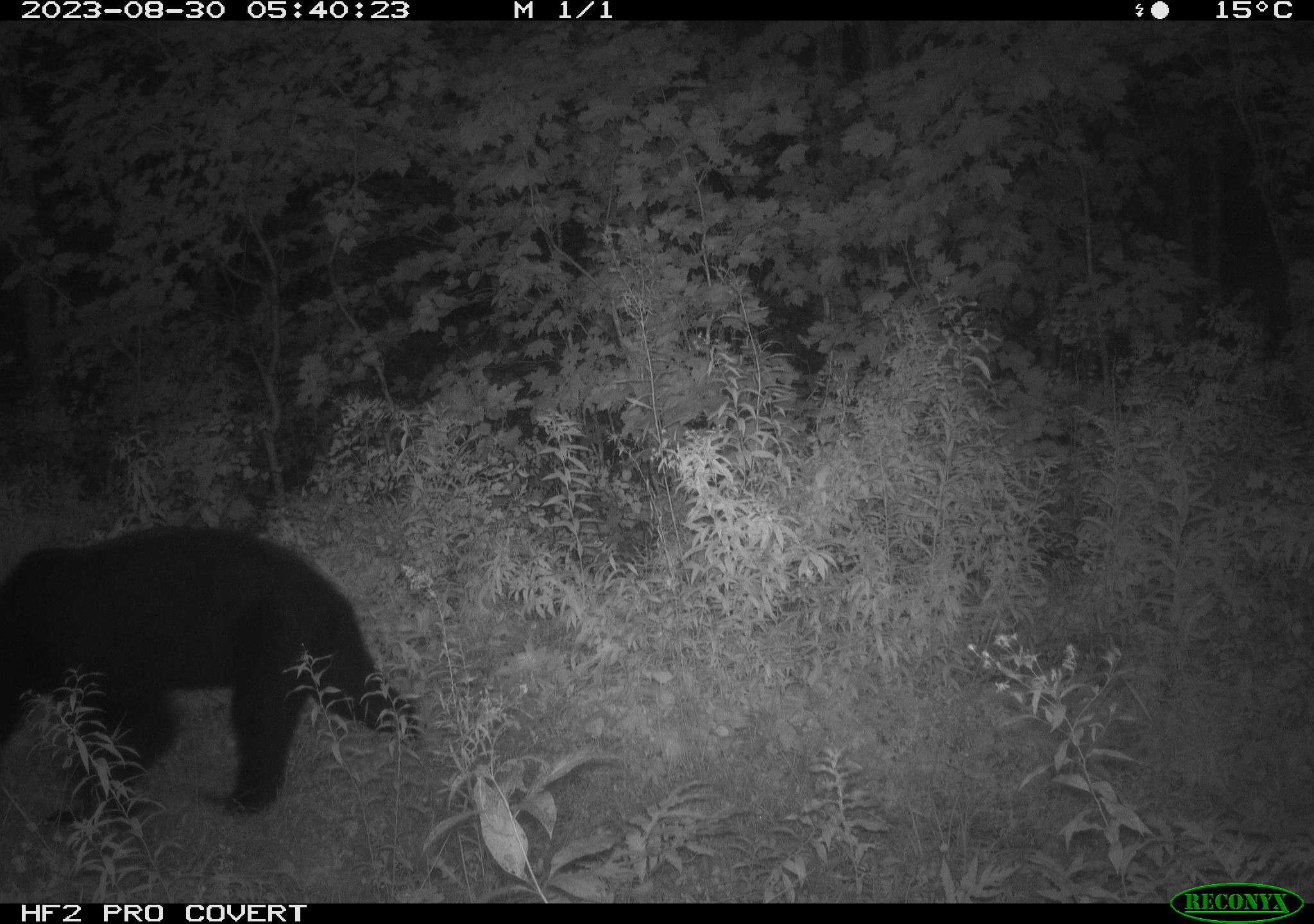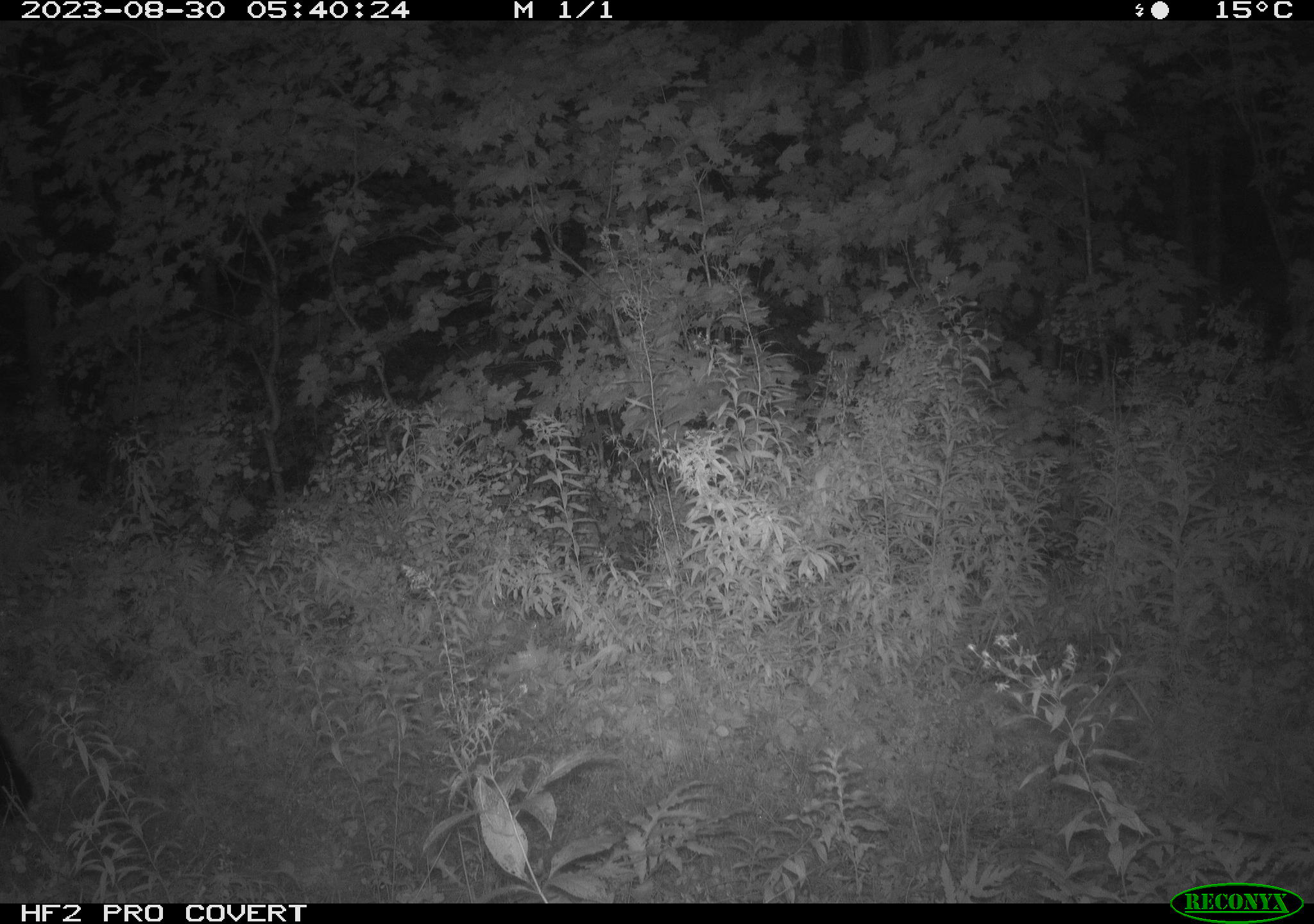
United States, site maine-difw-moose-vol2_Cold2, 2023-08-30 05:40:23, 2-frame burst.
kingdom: Animalia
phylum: Chordata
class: Mammalia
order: Carnivora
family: Ursidae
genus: Ursus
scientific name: Ursus americanus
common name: black bear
Black bear (Ursus americanus).